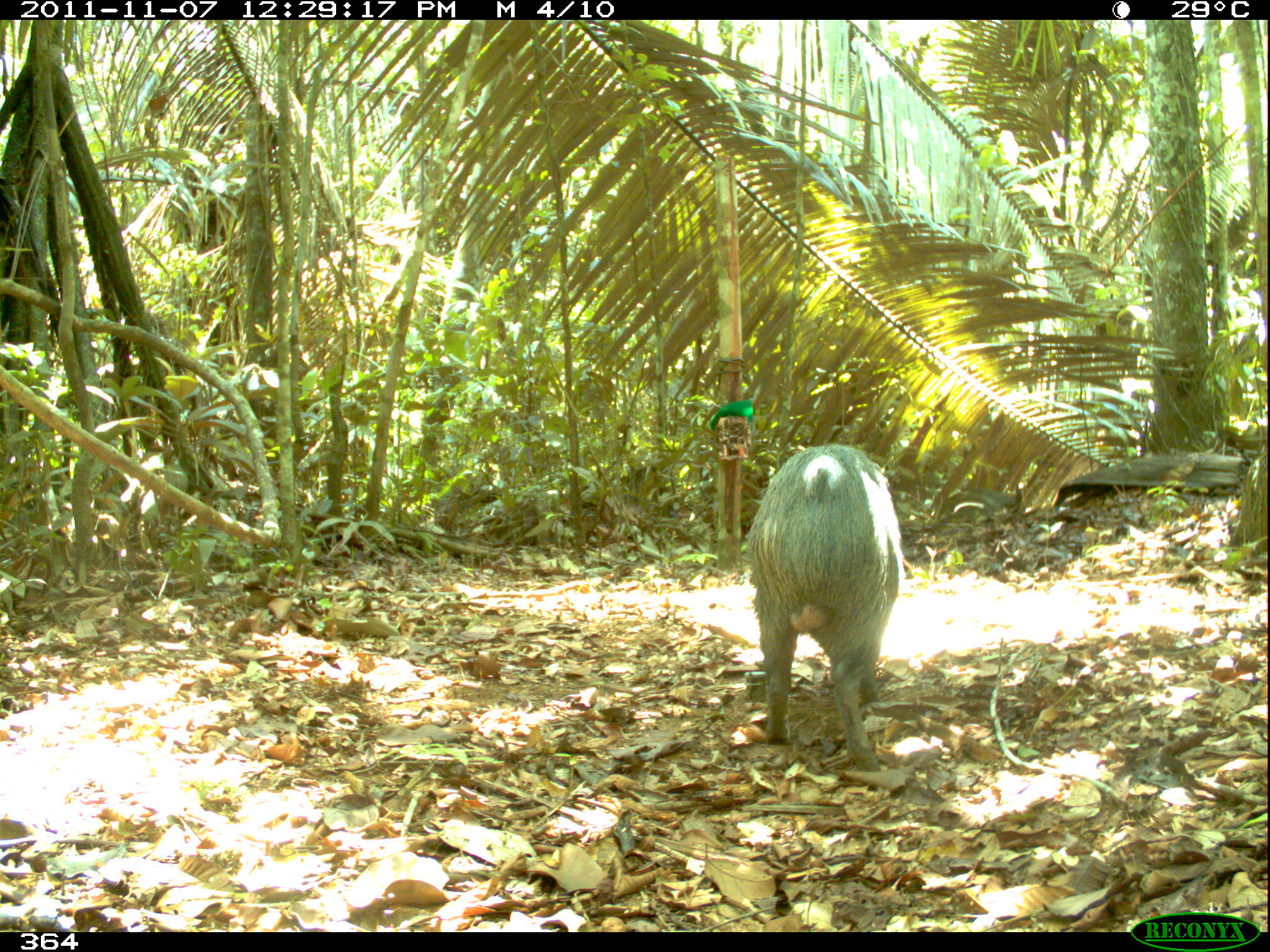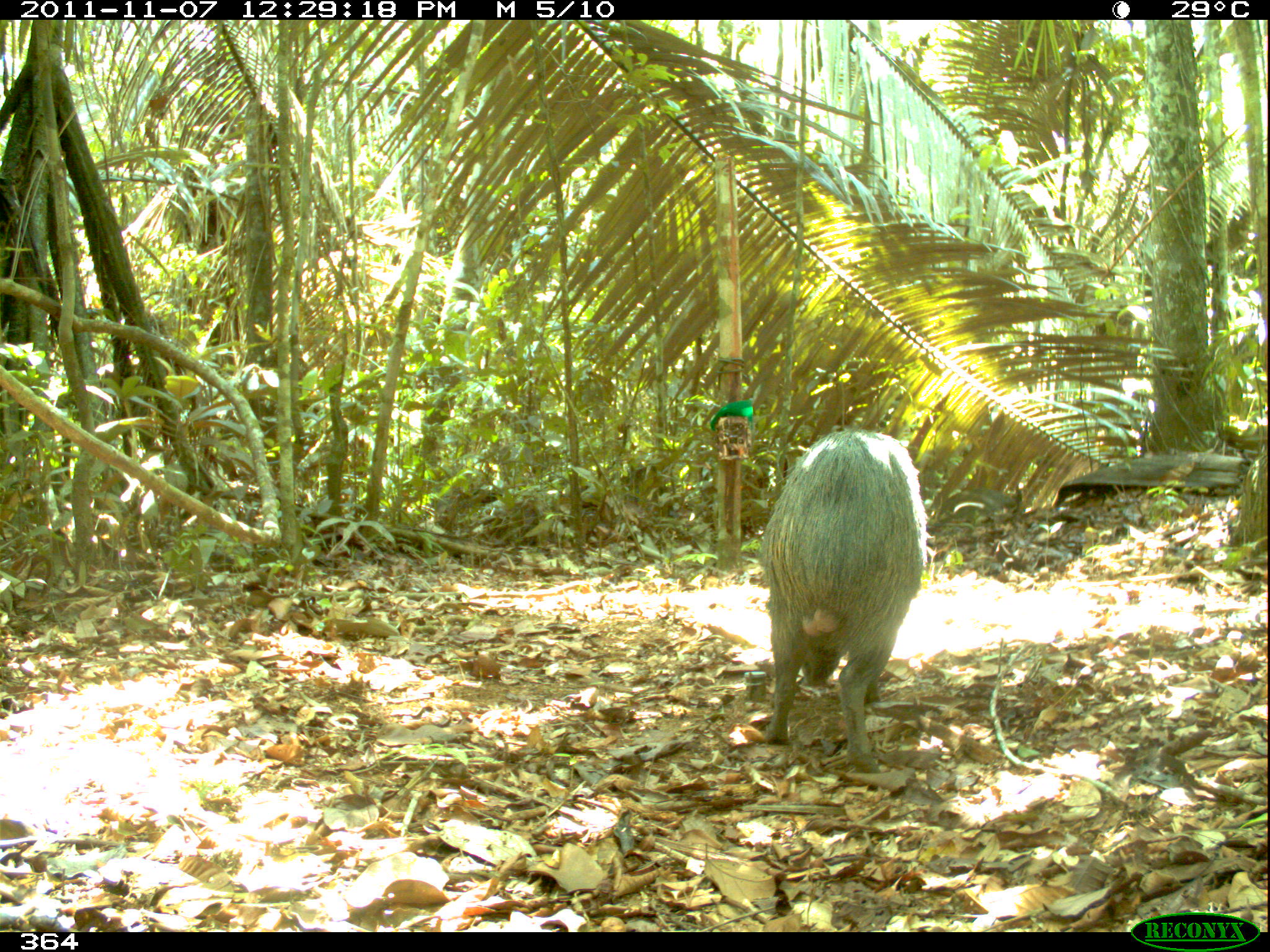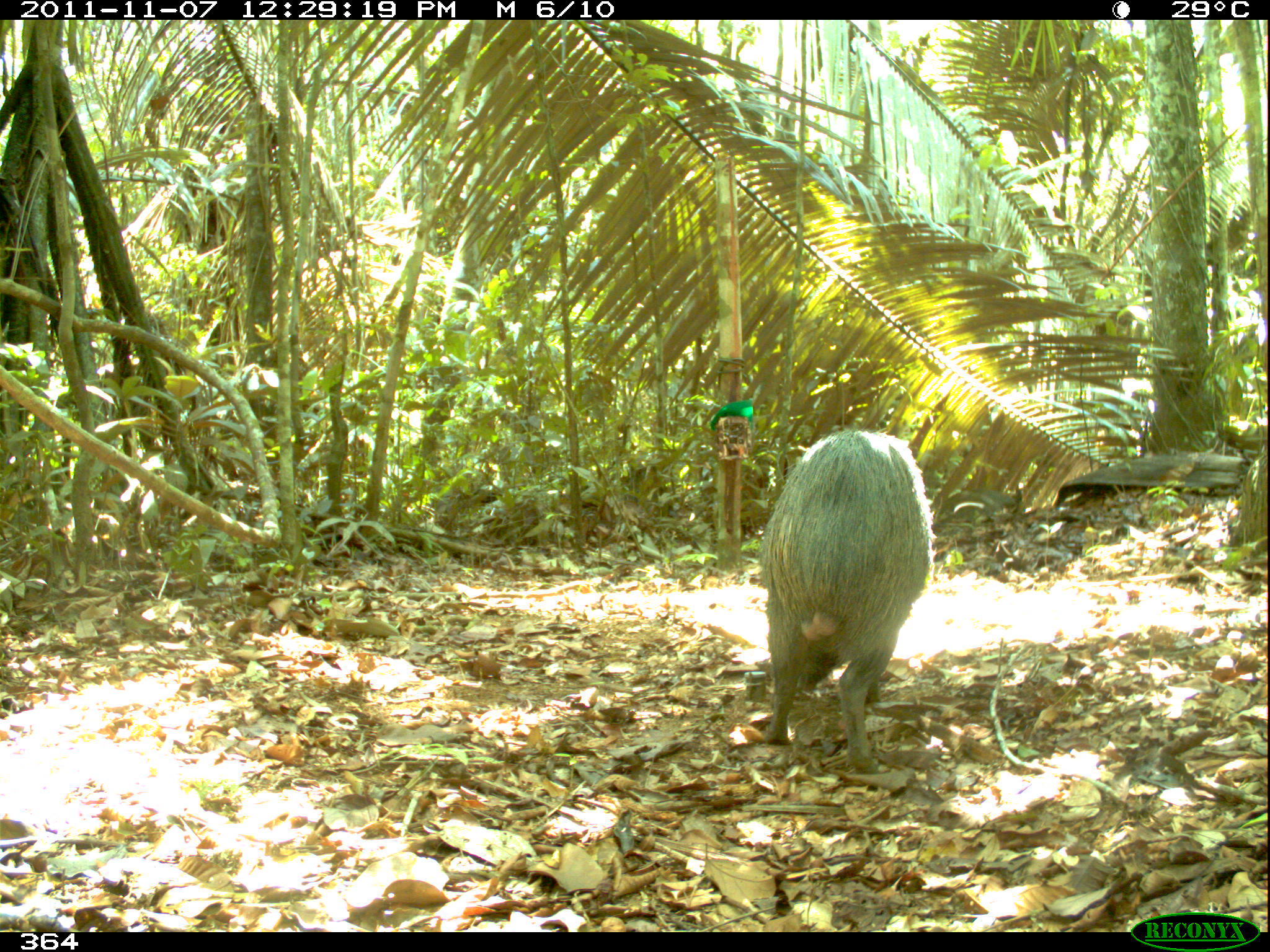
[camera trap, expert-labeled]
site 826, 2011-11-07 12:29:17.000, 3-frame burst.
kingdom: Animalia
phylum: Chordata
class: Mammalia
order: Artiodactyla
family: Tayassuidae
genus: Pecari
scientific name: Pecari tajacu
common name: collared peccary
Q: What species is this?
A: Pecari tajacu (collared peccary).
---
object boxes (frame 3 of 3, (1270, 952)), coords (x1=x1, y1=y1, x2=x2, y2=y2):
pecari tajacu: (x1=758, y1=428, x2=937, y2=775)